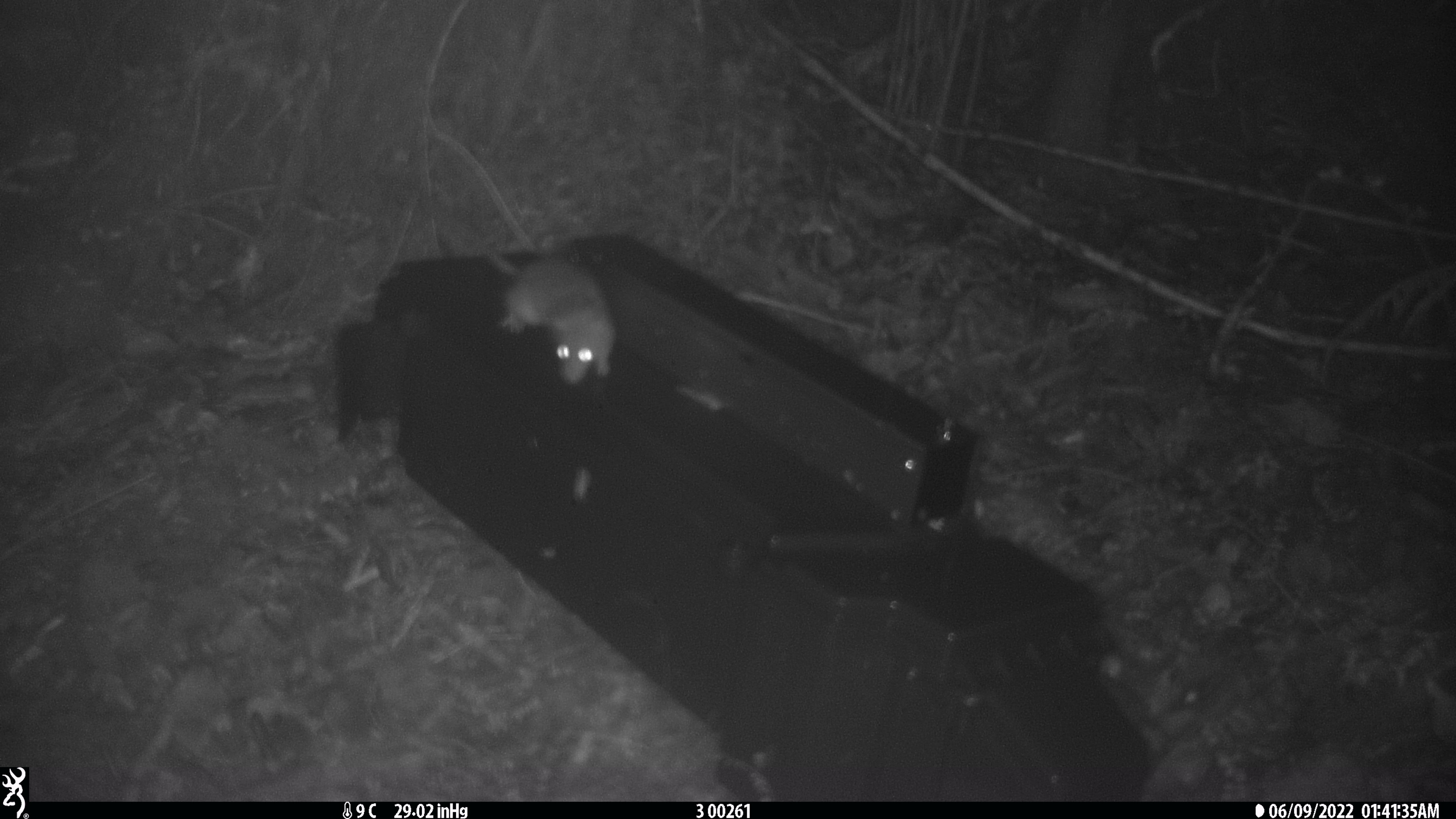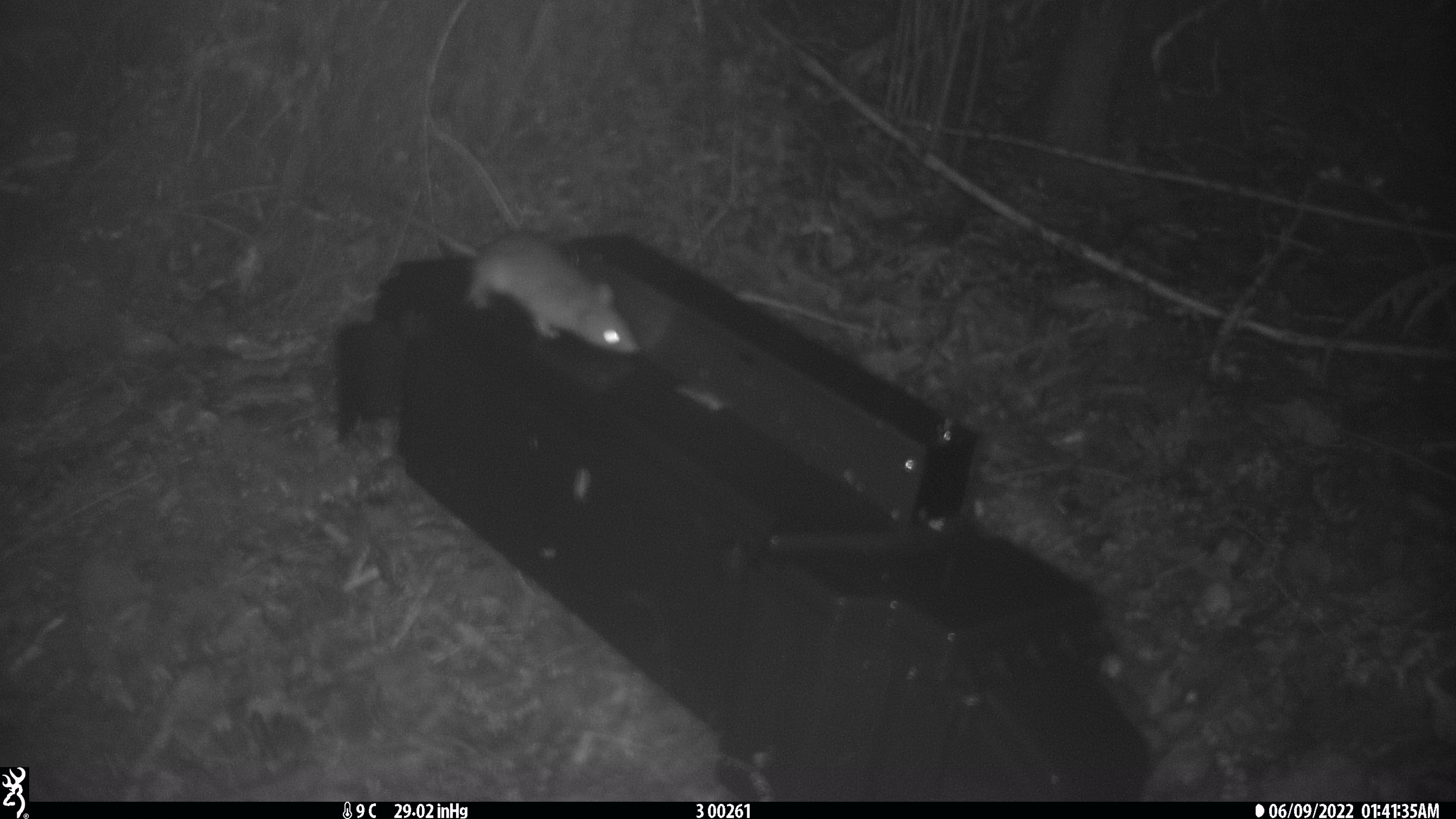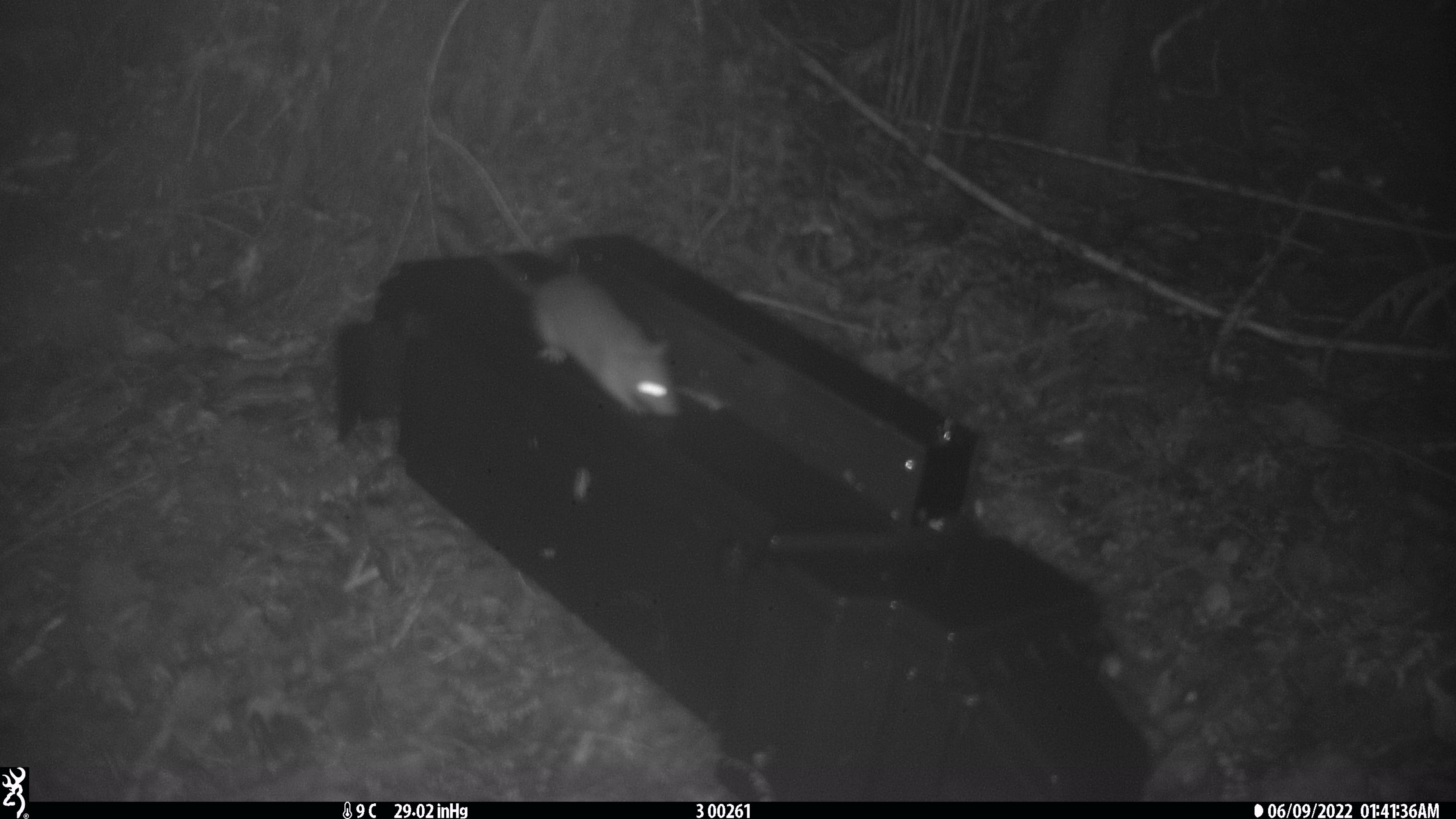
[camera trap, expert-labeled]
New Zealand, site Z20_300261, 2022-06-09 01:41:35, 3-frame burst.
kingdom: Animalia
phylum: Chordata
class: Mammalia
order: Rodentia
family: Muridae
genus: Rattus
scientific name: Rattus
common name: rat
Rat (Rattus).